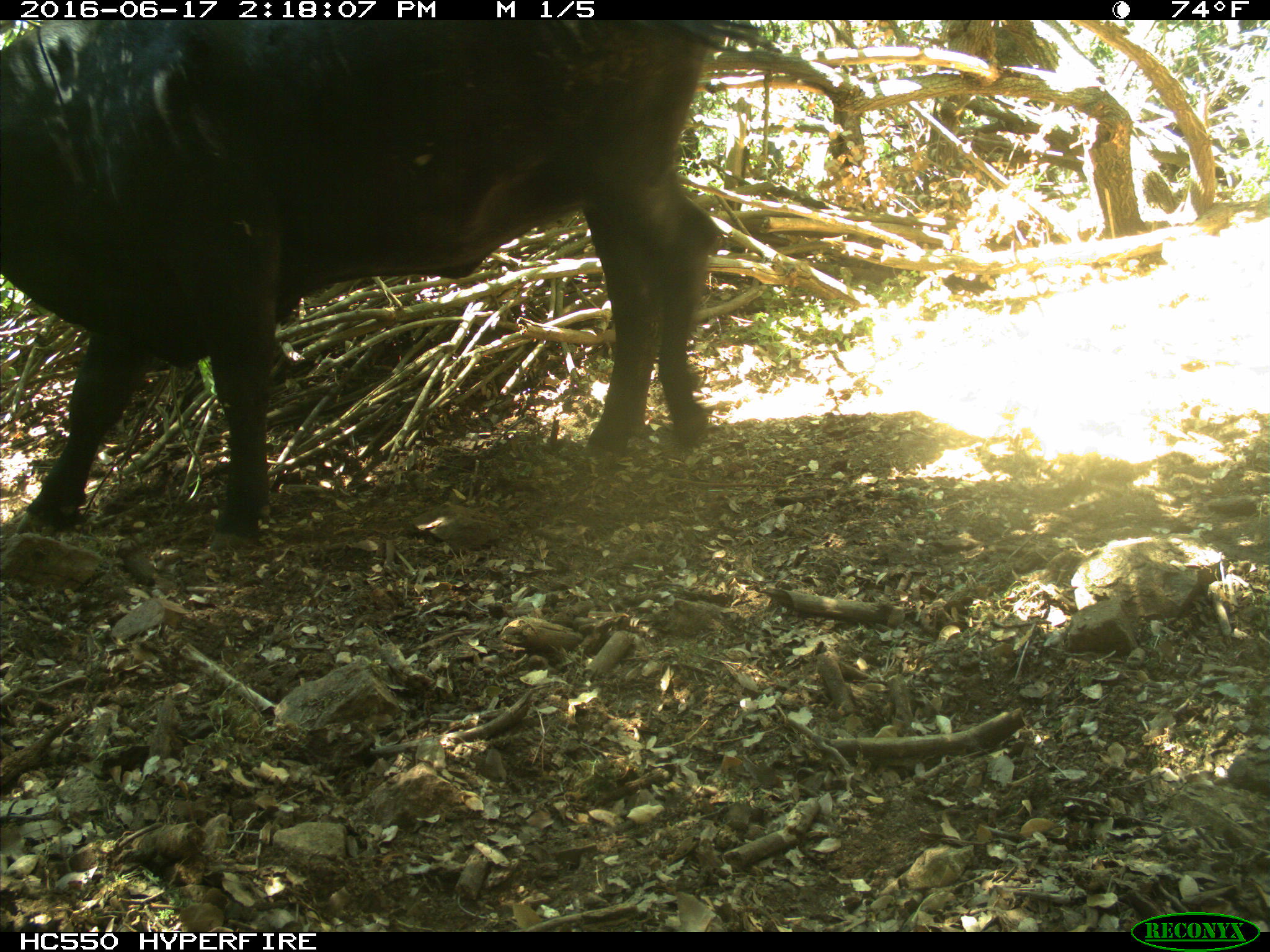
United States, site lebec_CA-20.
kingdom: Animalia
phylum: Chordata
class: Mammalia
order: Artiodactyla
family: Bovidae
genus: Bos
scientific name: Bos taurus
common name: domestic cow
Bos taurus (domestic cow).